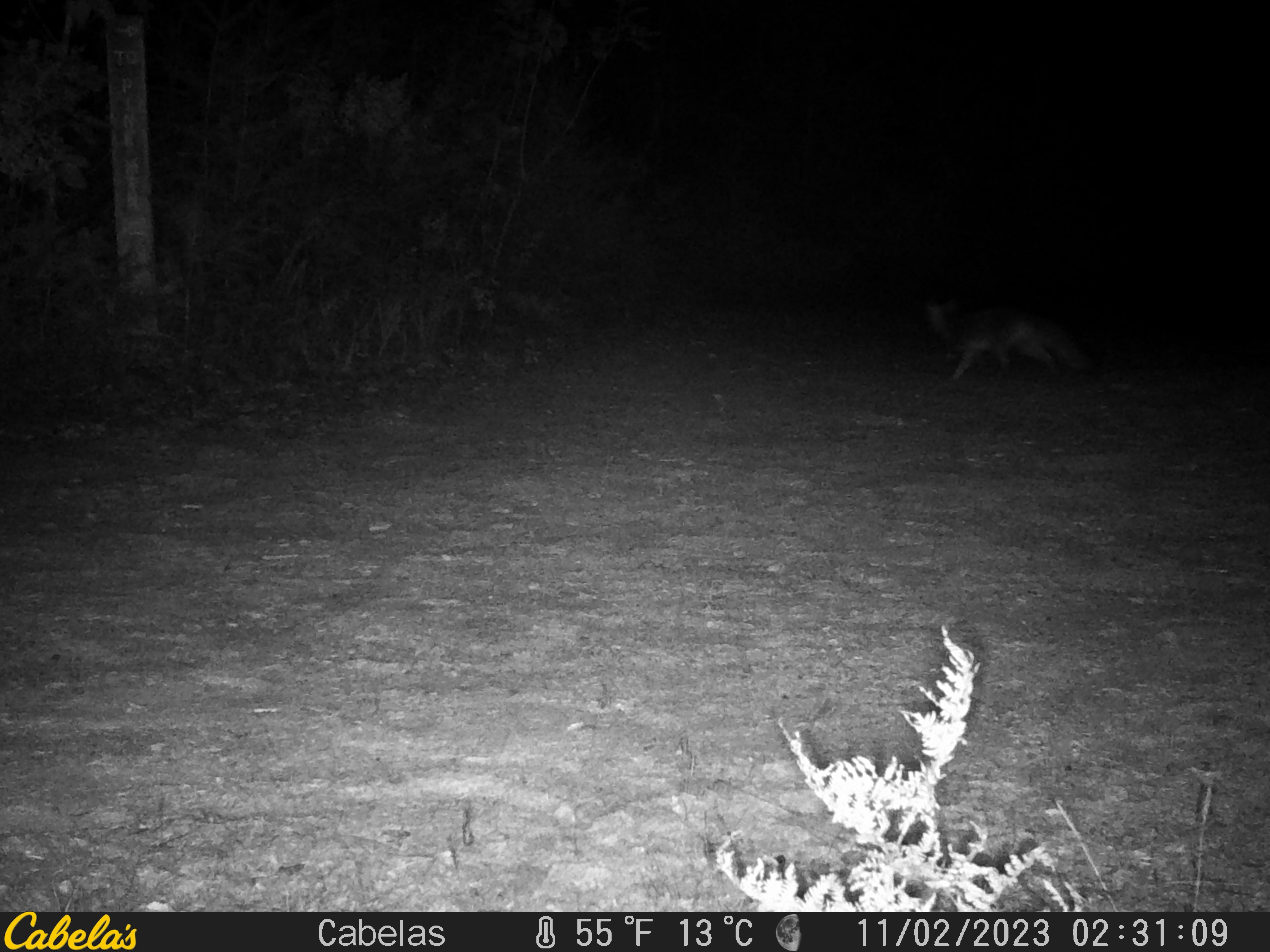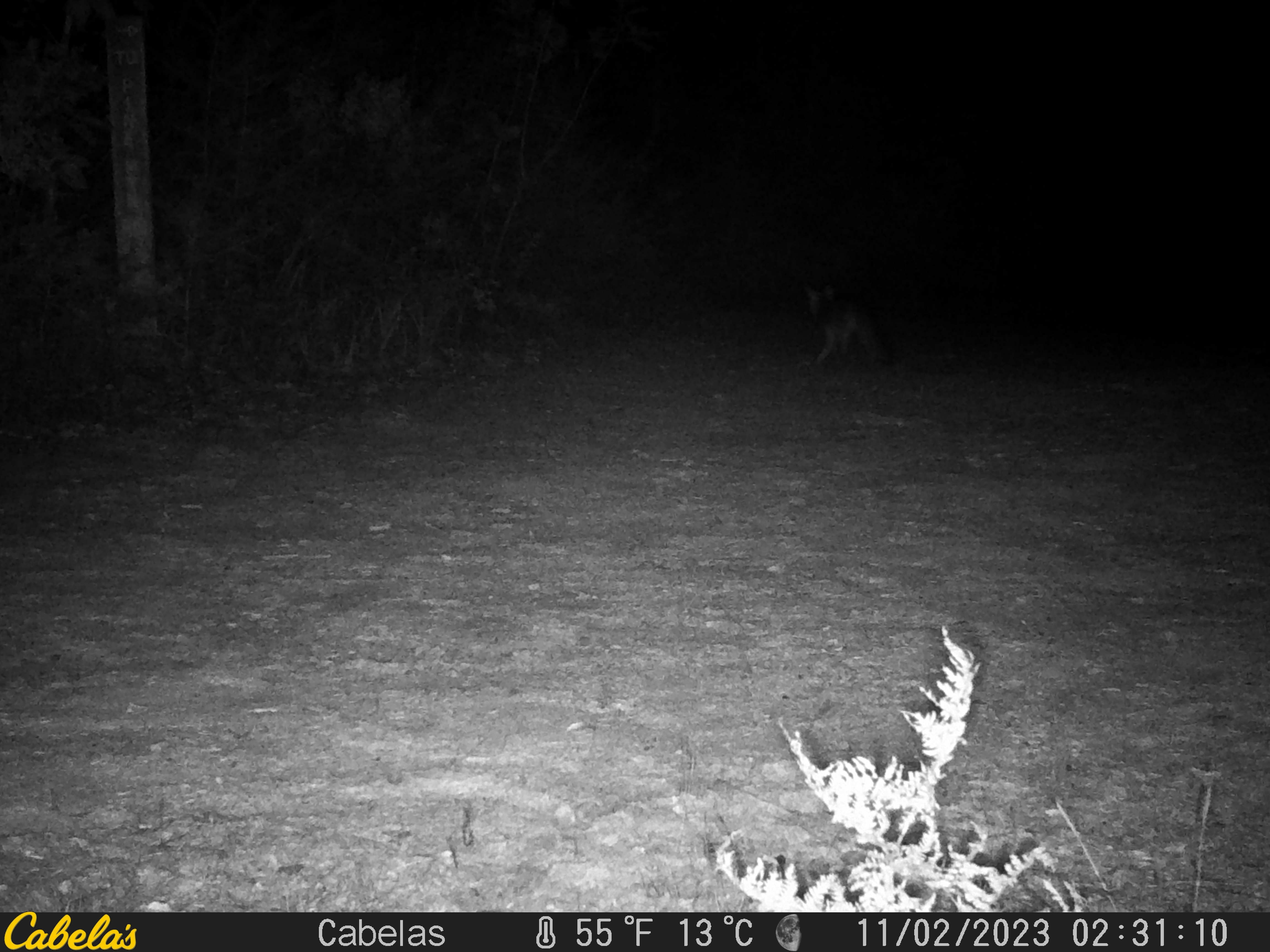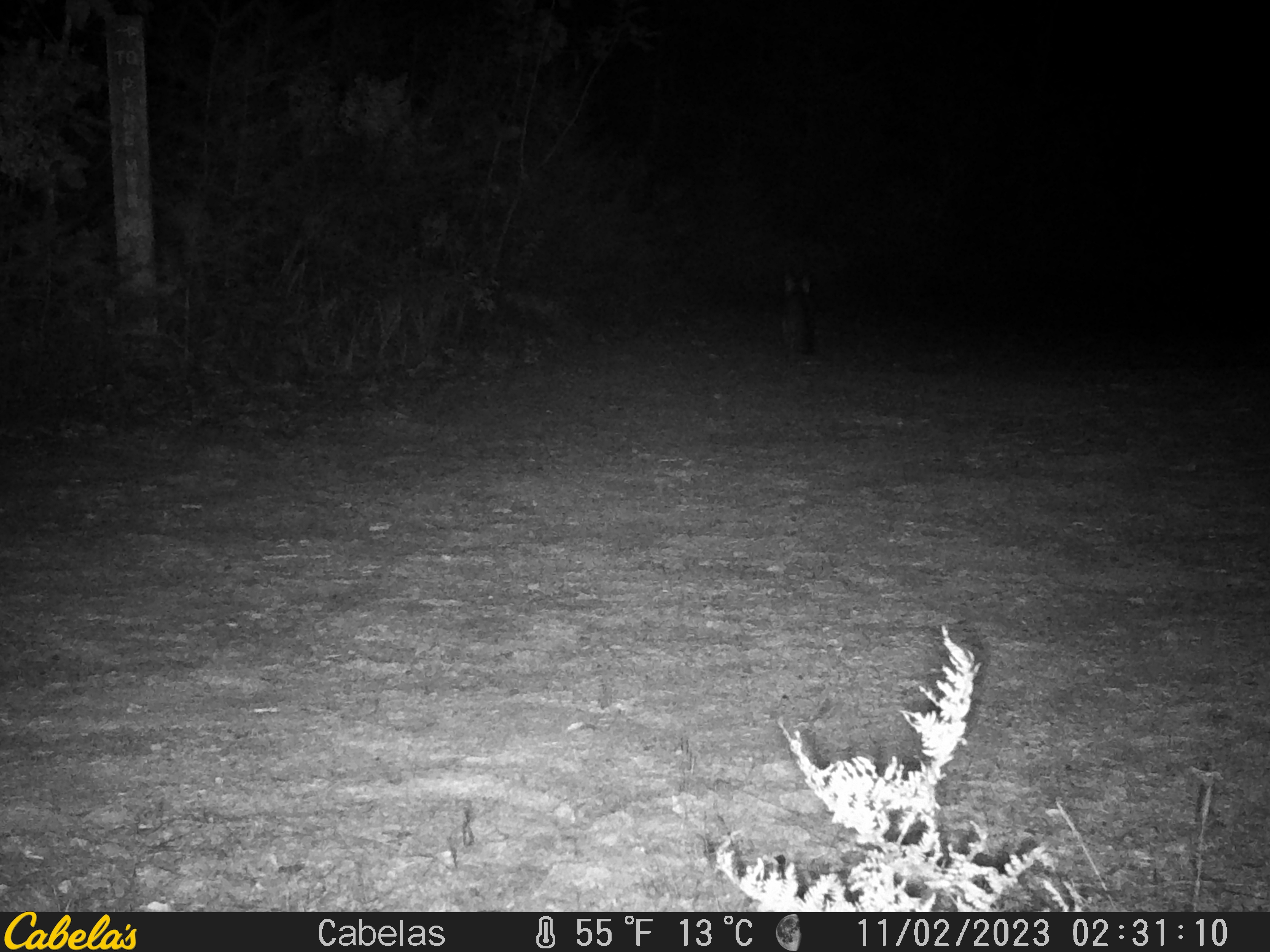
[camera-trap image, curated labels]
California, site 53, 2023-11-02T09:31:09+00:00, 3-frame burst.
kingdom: Animalia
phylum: Chordata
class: Mammalia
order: Carnivora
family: Canidae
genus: Urocyon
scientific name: Urocyon cinereoargenteus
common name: gray fox